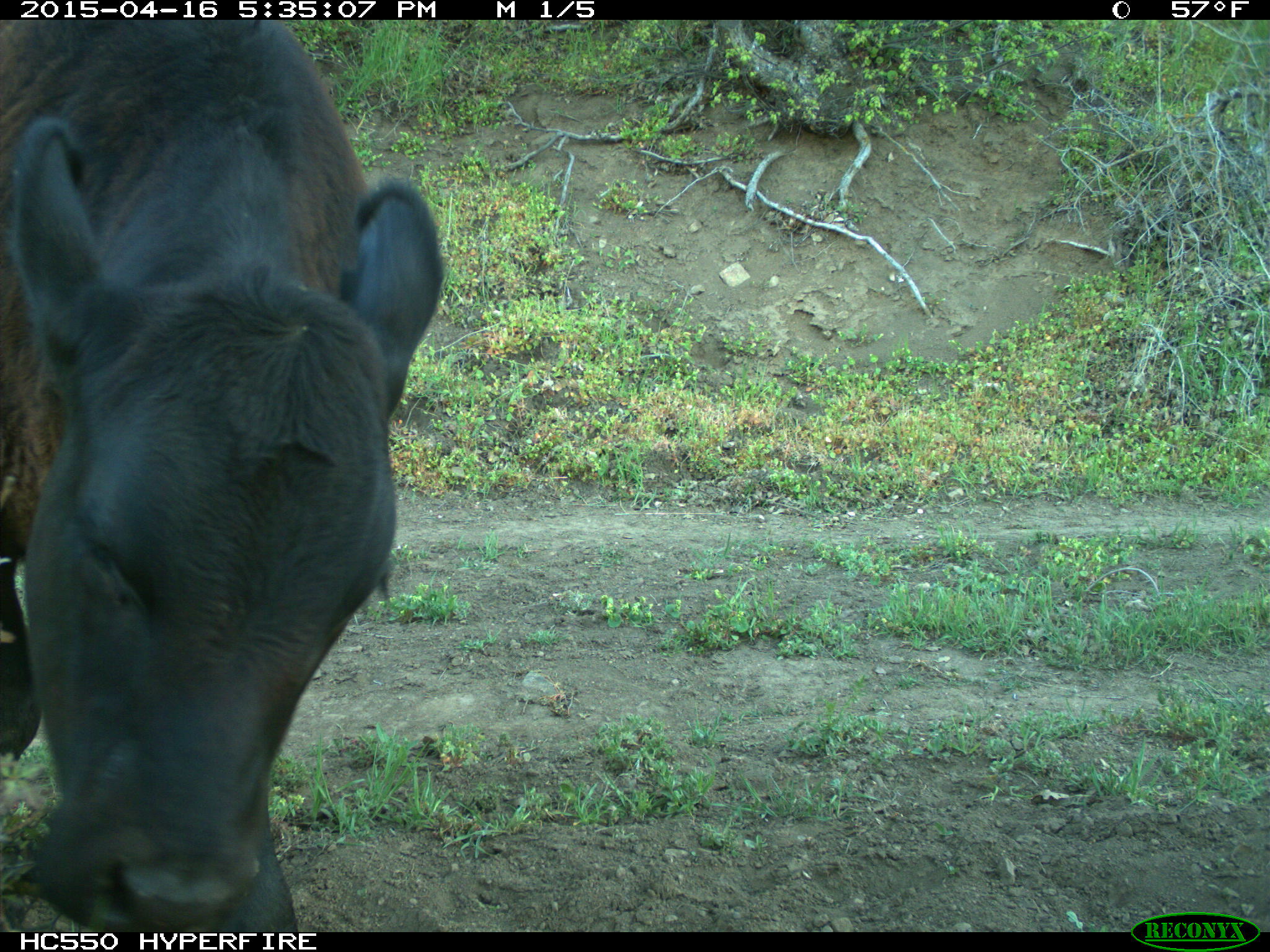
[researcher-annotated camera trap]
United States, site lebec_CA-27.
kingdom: Animalia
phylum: Chordata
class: Mammalia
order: Artiodactyla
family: Bovidae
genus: Bos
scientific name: Bos taurus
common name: domestic cow